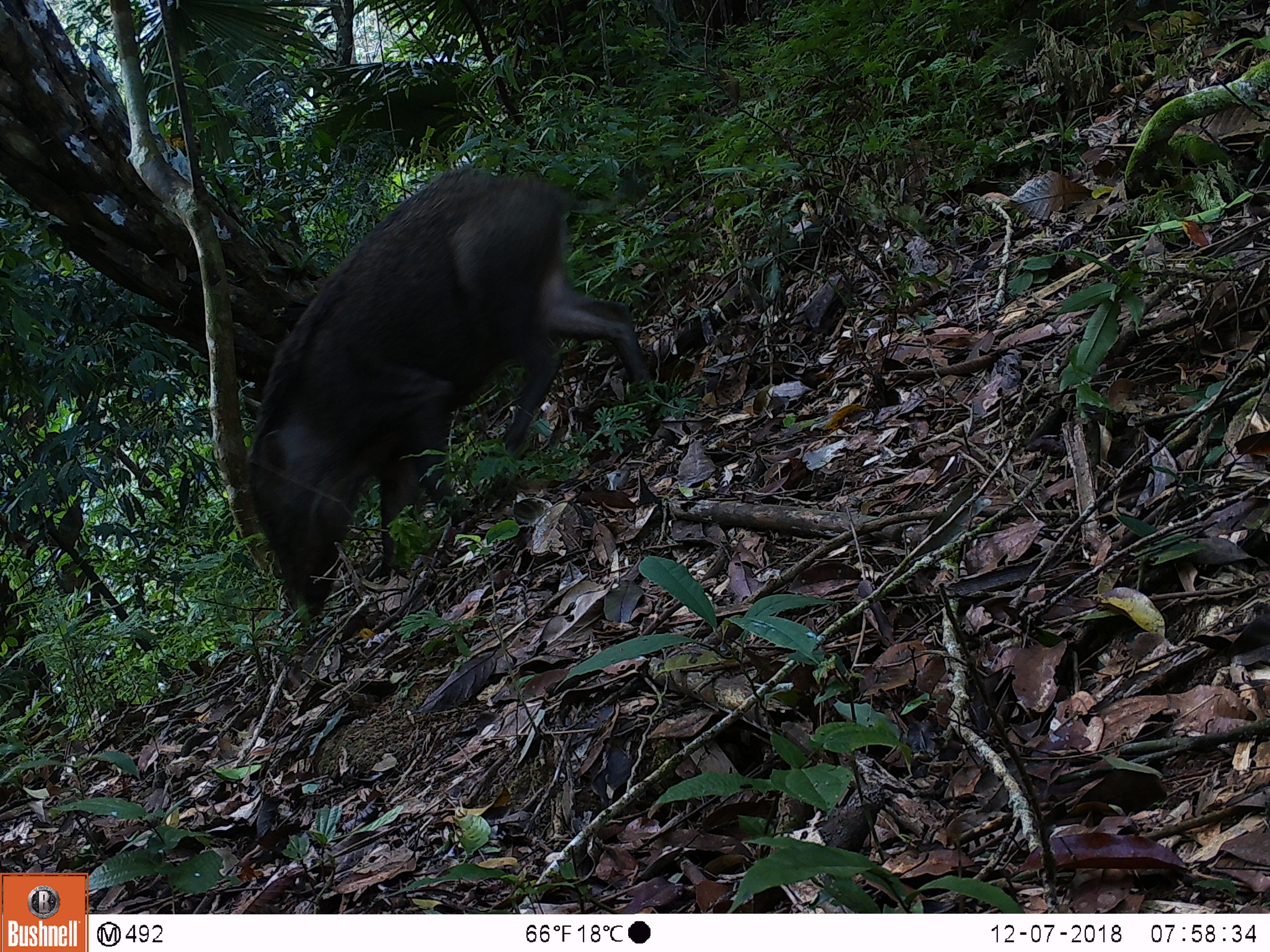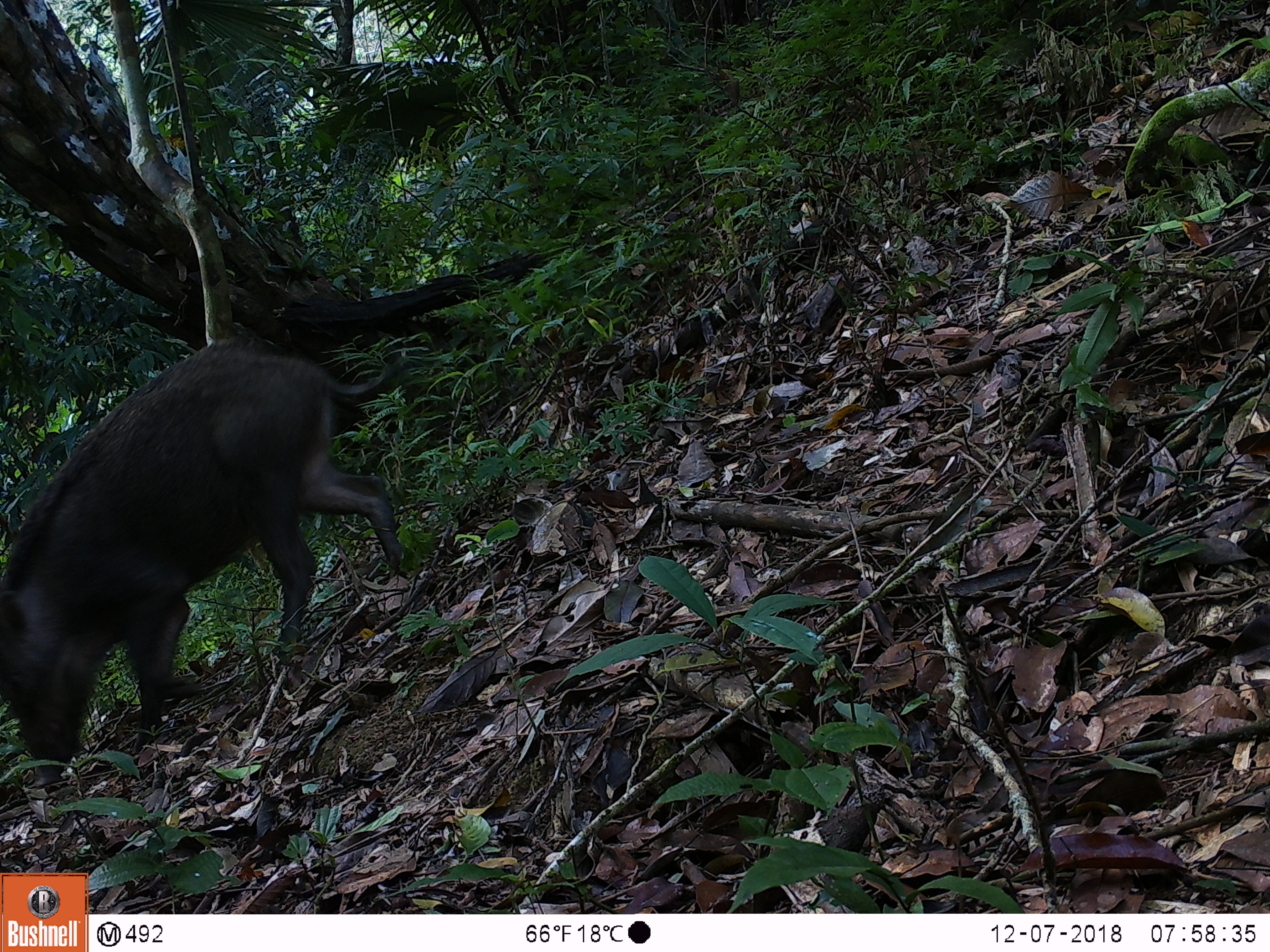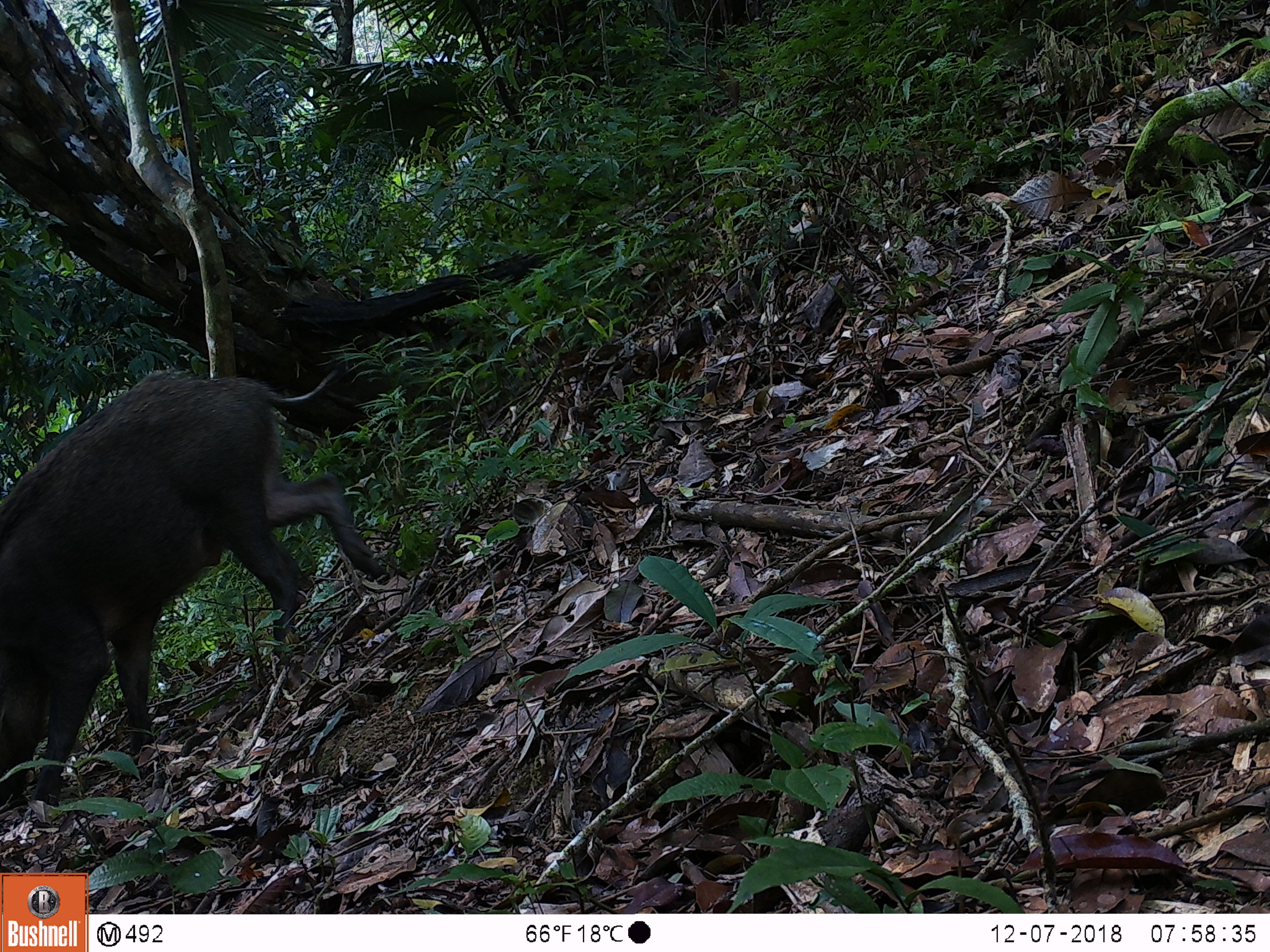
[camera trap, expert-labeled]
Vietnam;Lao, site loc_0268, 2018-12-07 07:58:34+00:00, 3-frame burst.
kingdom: Animalia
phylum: Chordata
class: Mammalia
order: Artiodactyla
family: Suidae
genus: Sus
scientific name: Sus scrofa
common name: eurasian wild pig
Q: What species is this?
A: Eurasian wild pig (Sus scrofa).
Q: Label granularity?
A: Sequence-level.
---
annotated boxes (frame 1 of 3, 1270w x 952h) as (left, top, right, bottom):
eurasian wild pig: (242, 161, 656, 618)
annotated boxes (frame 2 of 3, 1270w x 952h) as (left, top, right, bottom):
eurasian wild pig: (0, 335, 416, 789)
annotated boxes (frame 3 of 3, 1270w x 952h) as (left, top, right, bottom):
eurasian wild pig: (0, 364, 392, 824)